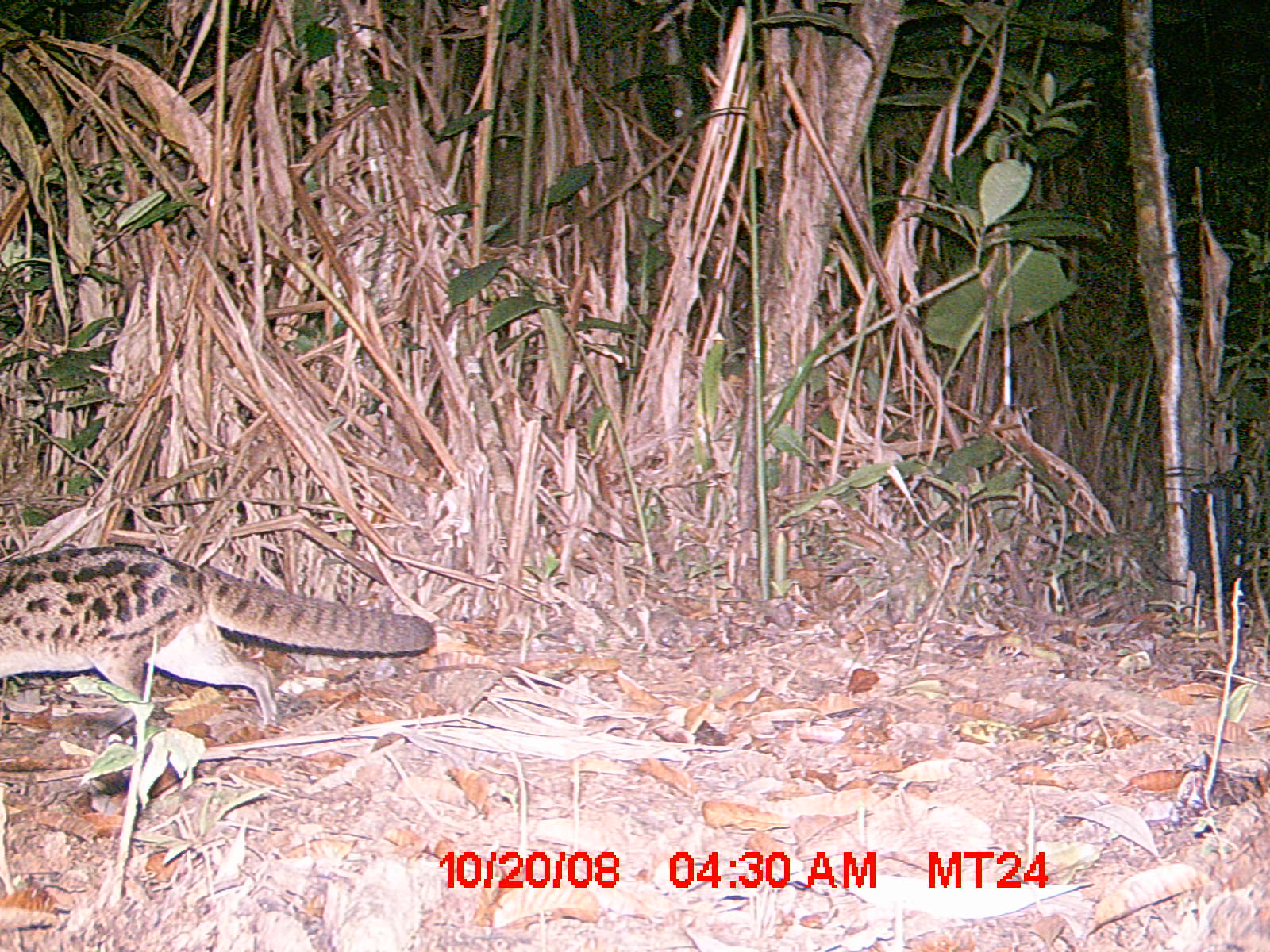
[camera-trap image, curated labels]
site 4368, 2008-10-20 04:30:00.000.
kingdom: Animalia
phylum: Chordata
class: Mammalia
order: Carnivora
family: Eupleridae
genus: Fossa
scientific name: Fossa fossana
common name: fanaloka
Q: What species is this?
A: Fossa fossana (fanaloka).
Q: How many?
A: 1.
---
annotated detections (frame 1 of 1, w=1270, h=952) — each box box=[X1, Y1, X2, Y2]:
fossa fossana: box=[0, 543, 437, 738]